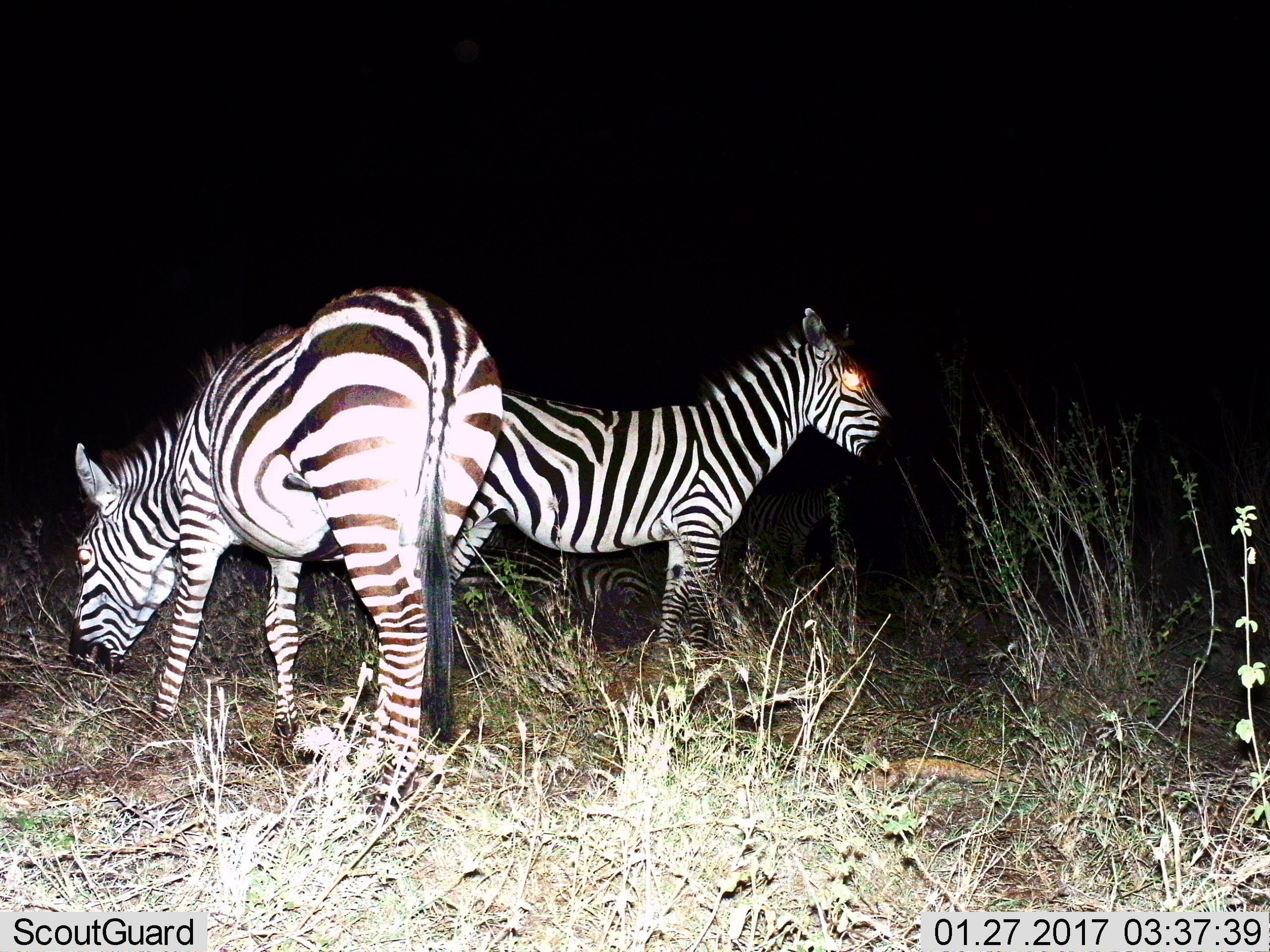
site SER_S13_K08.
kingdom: Animalia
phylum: Chordata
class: Mammalia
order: Perissodactyla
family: Equidae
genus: Equus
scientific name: Equus quagga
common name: plains zebra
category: zebraplains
Zebraplains (plains zebra) (Equus quagga), count 2. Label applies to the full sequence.